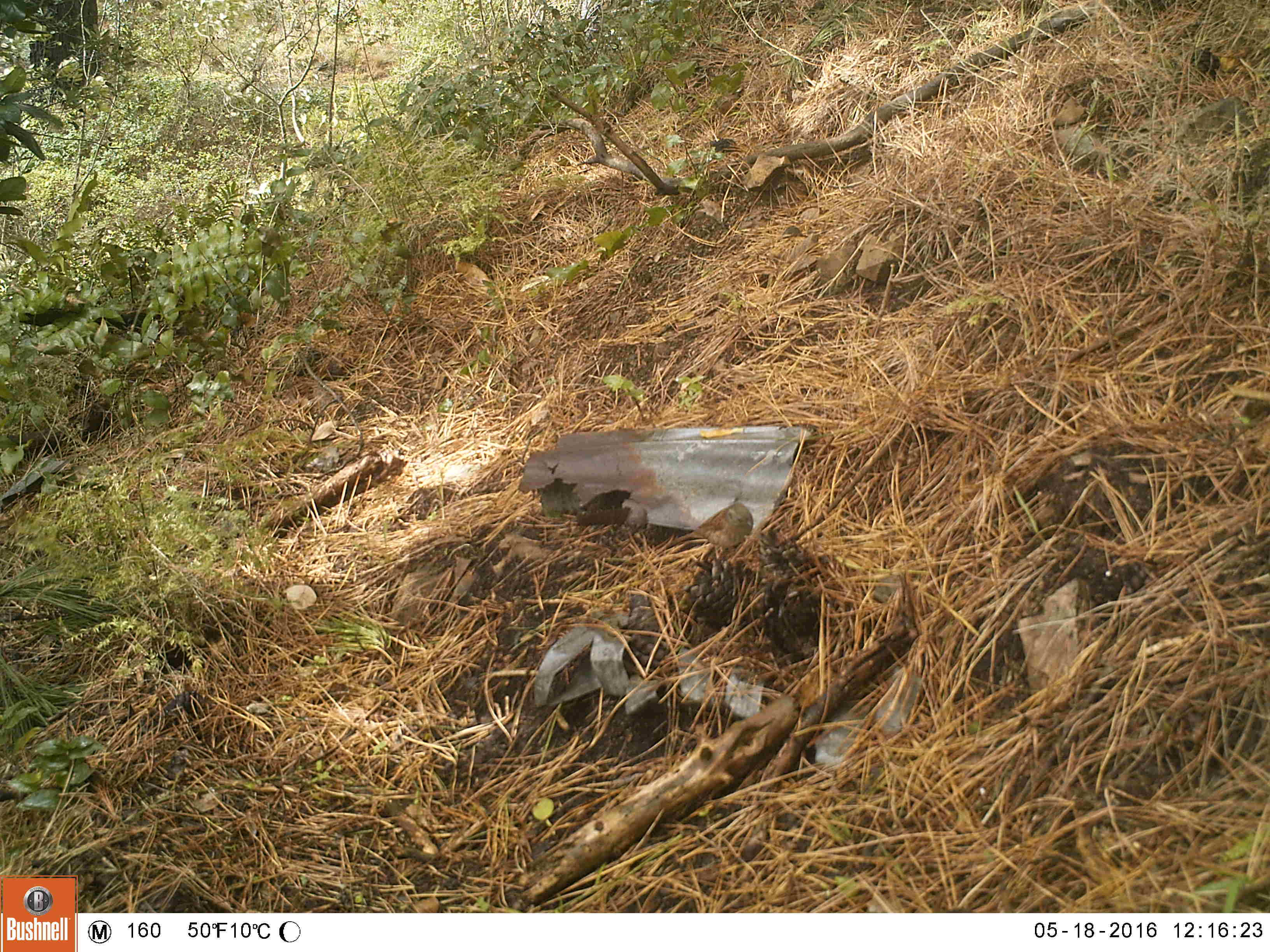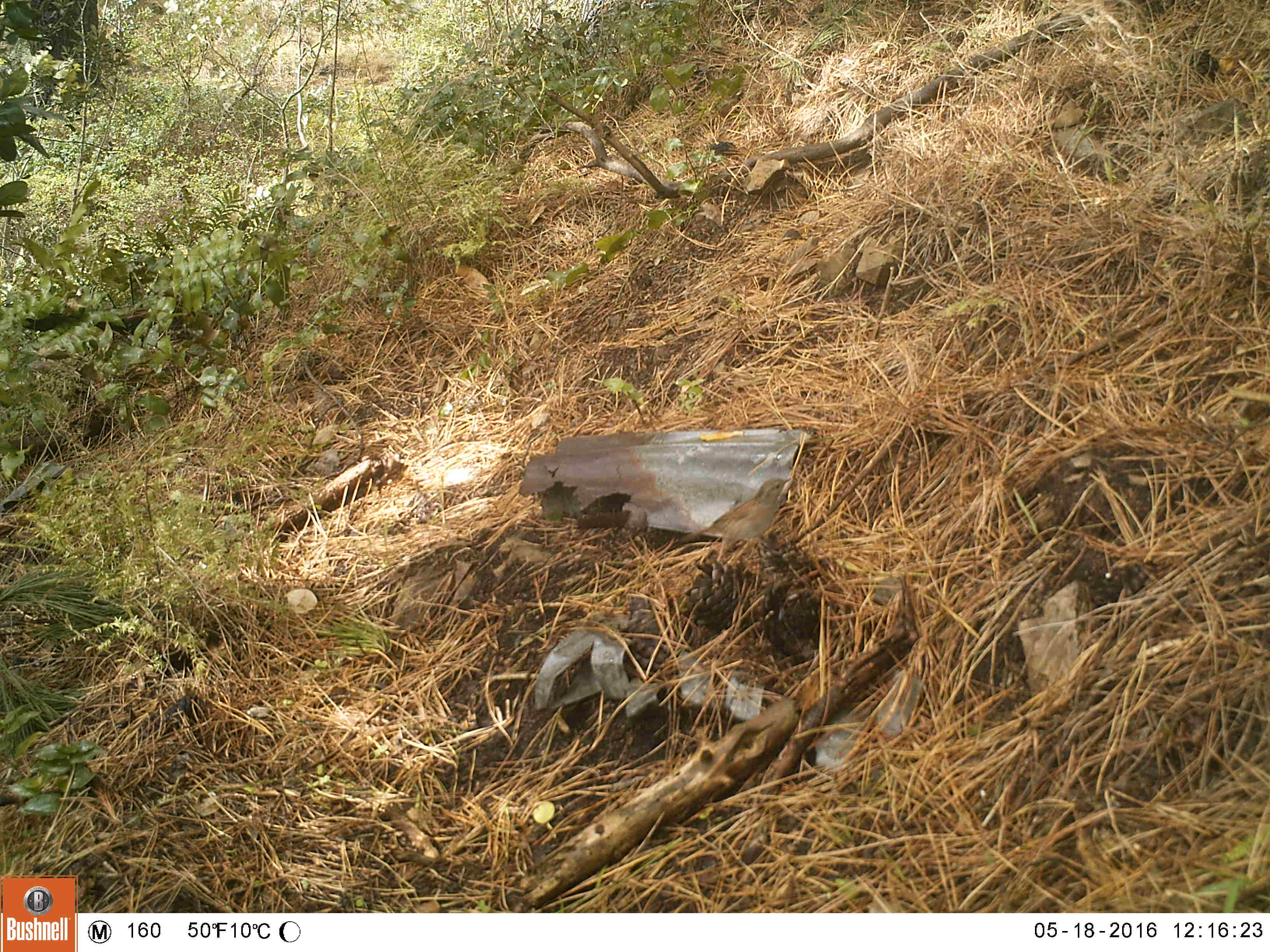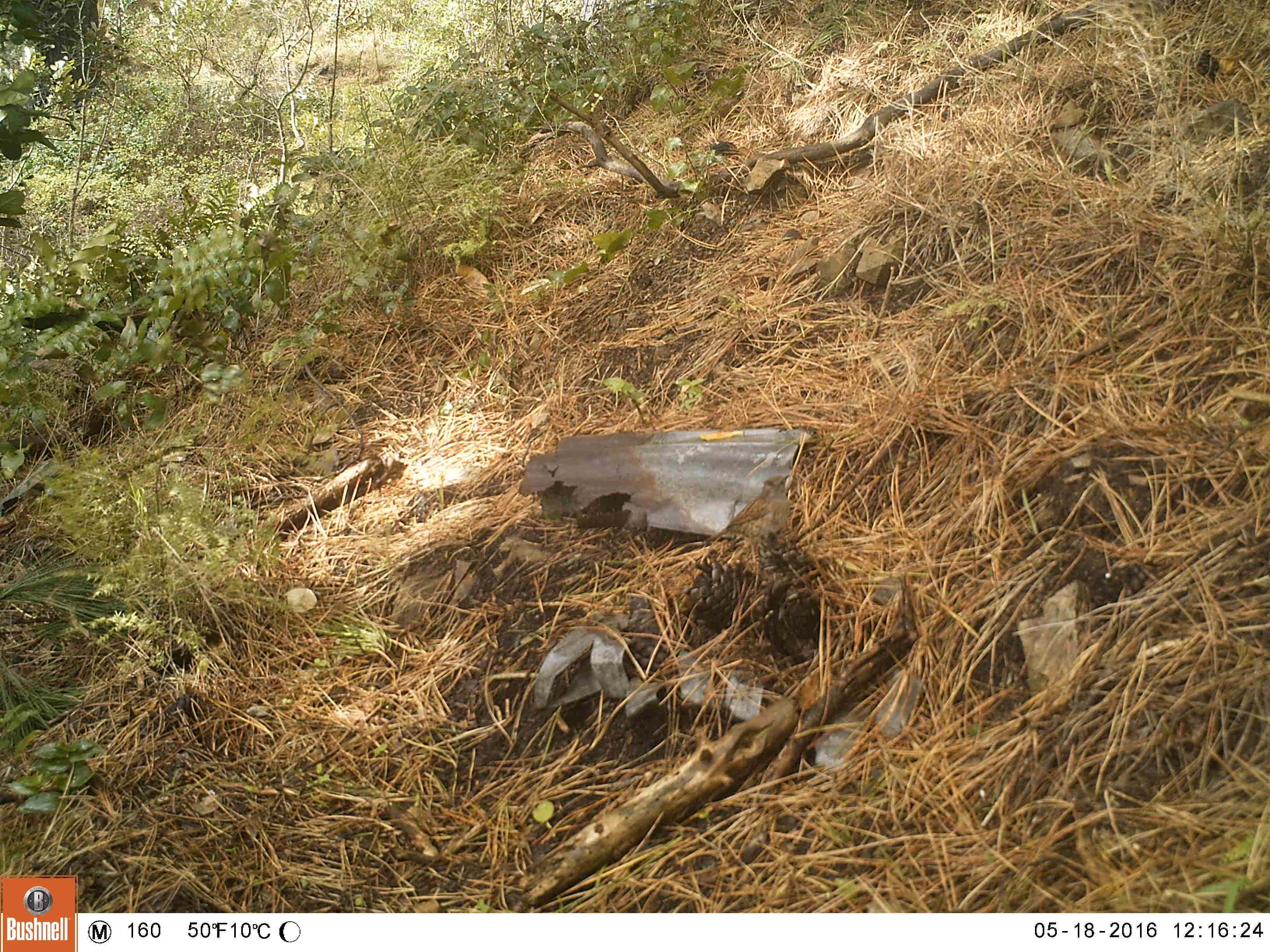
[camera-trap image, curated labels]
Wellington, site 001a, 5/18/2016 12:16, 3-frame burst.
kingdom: Animalia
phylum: Chordata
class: Aves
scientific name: Aves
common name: bird